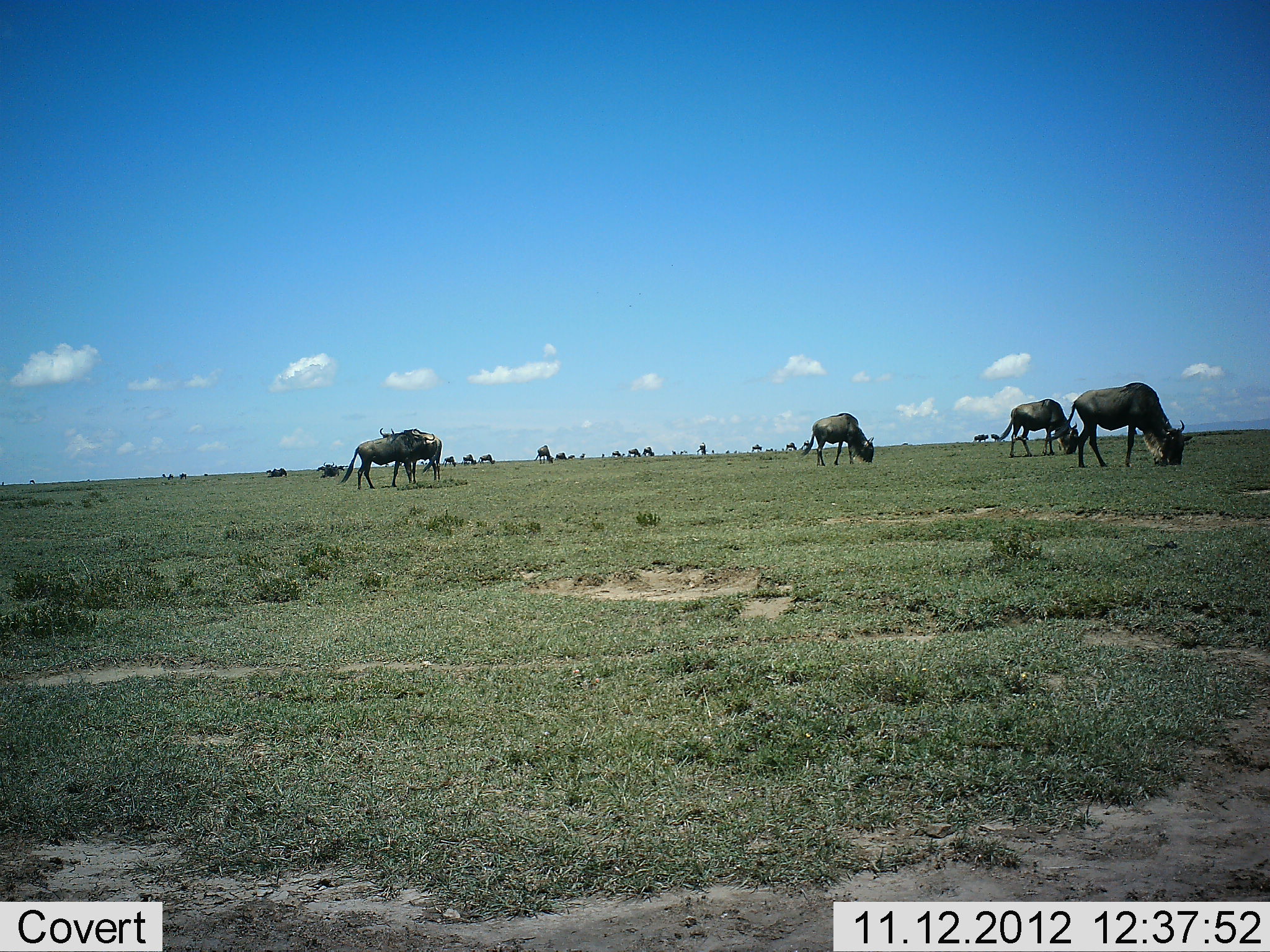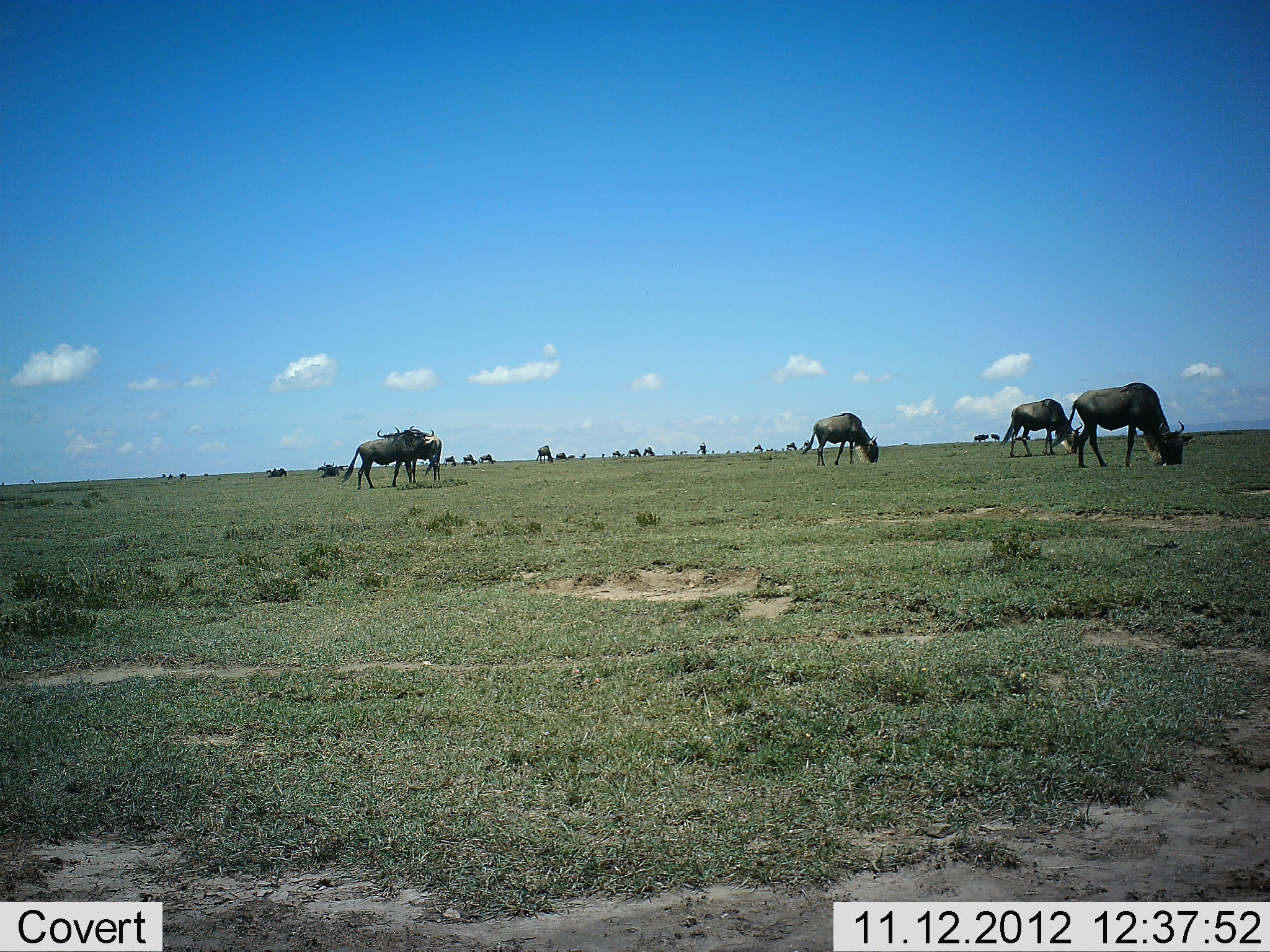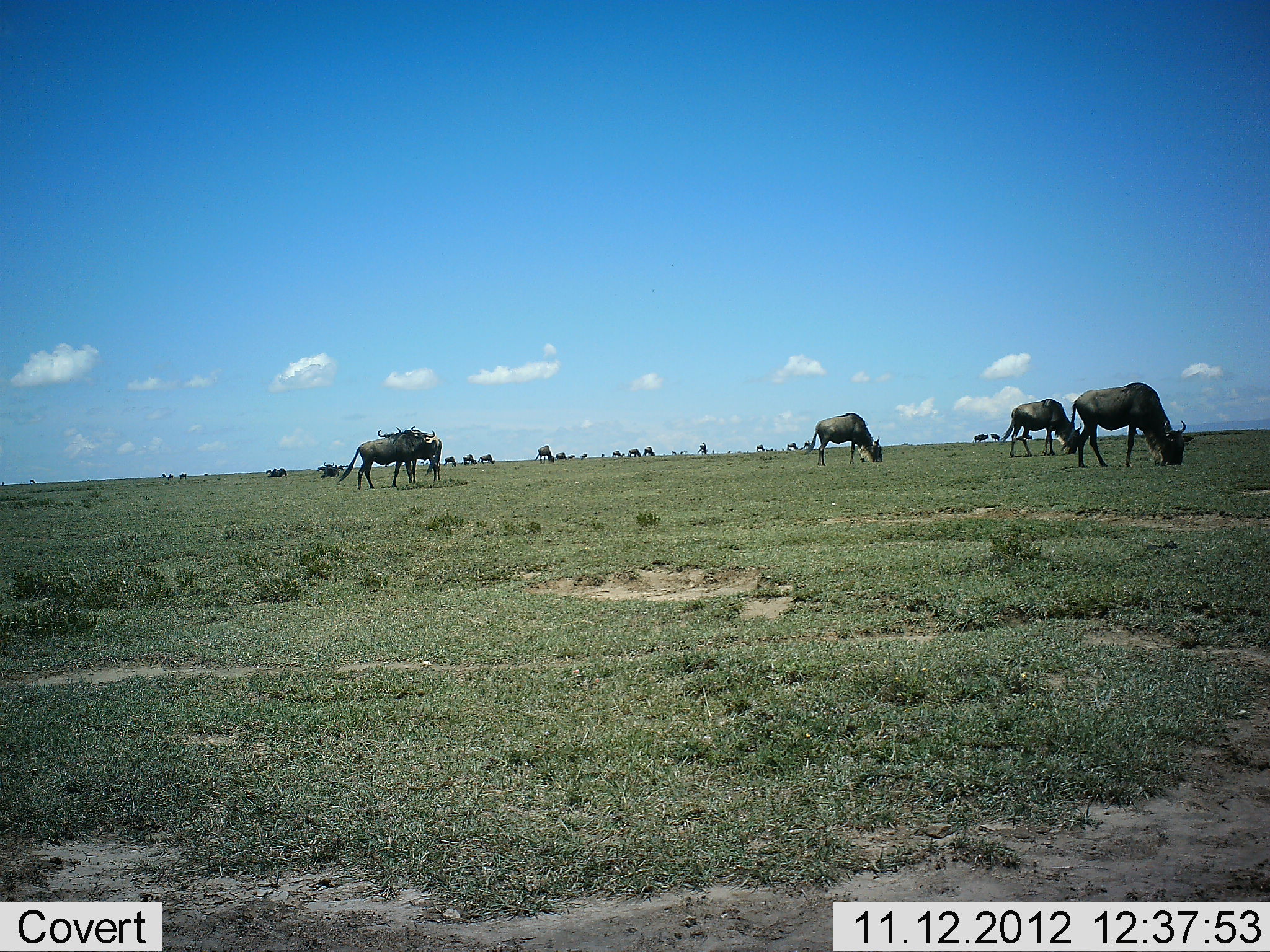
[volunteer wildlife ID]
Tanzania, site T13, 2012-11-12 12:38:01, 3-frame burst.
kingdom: Animalia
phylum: Chordata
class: Mammalia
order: Artiodactyla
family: Bovidae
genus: Connochaetes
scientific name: Connochaetes taurinus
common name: blue wildebeest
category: wildebeest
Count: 11-50.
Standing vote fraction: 70%.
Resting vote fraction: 10%.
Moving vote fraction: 0%.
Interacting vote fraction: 0%.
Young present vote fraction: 0%.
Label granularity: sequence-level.